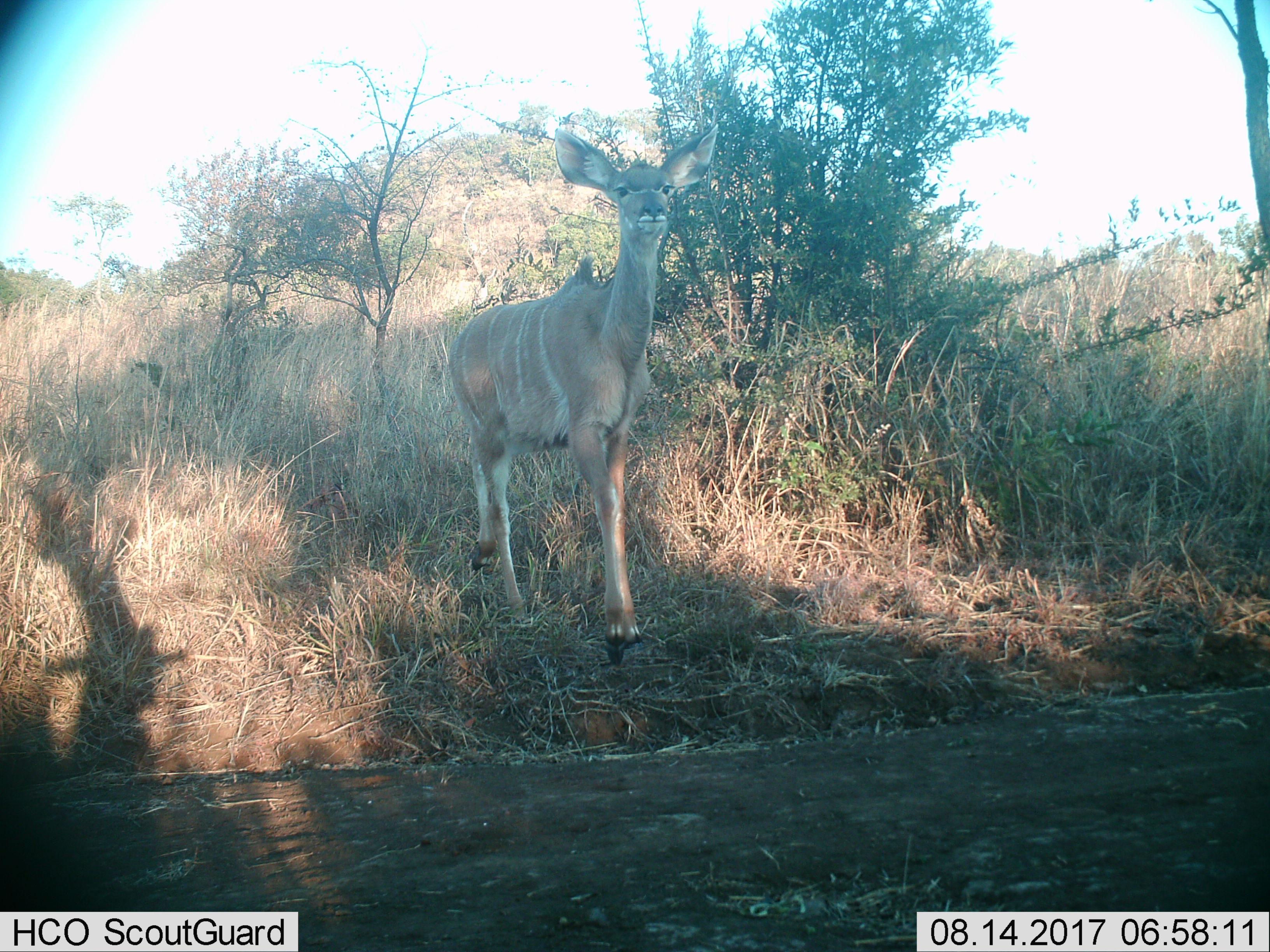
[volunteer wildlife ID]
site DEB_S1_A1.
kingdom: Animalia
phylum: Chordata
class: Mammalia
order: Artiodactyla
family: Bovidae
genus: Tragelaphus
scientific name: Tragelaphus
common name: kudu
Kudu (Tragelaphus), count 1. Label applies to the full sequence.